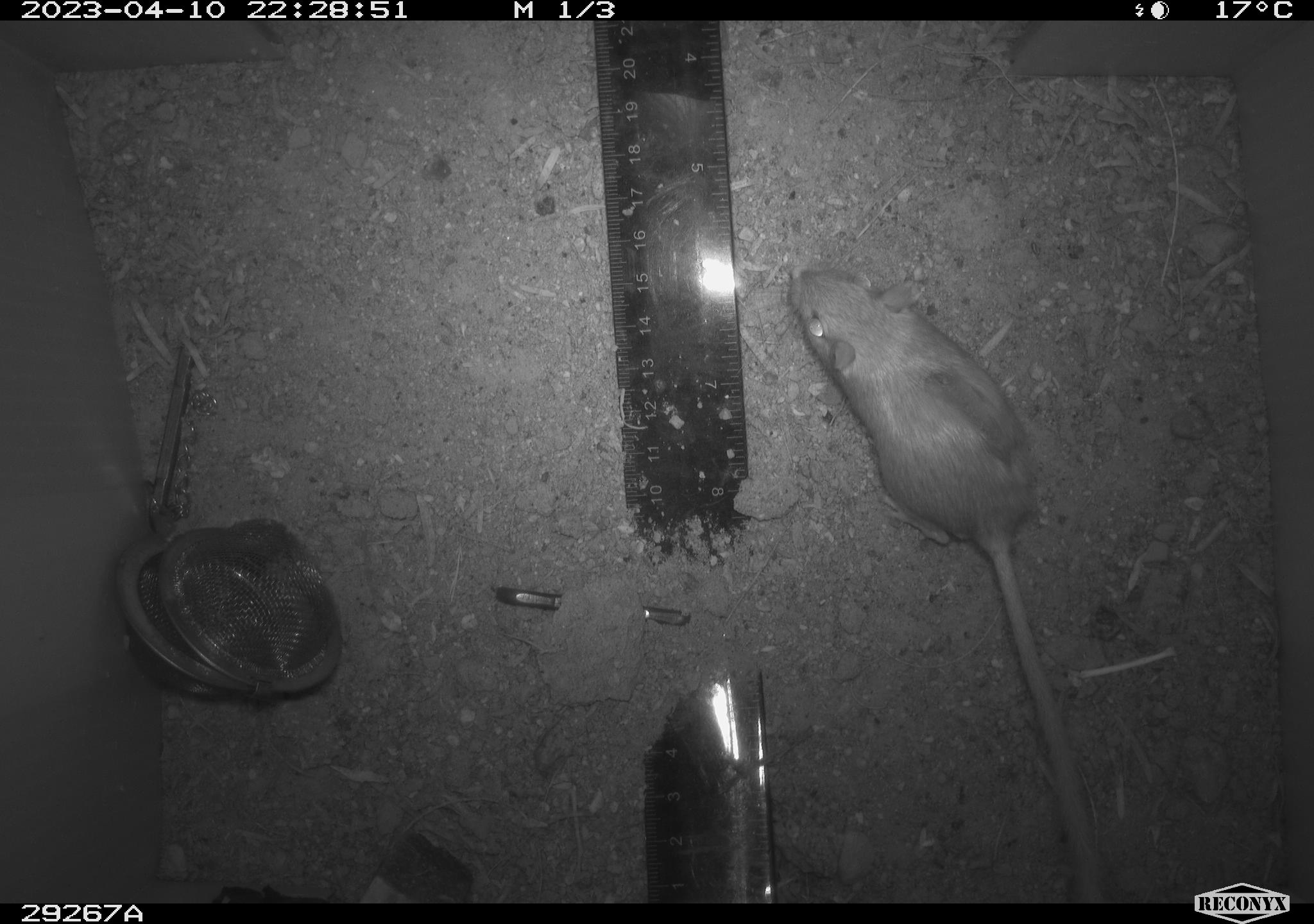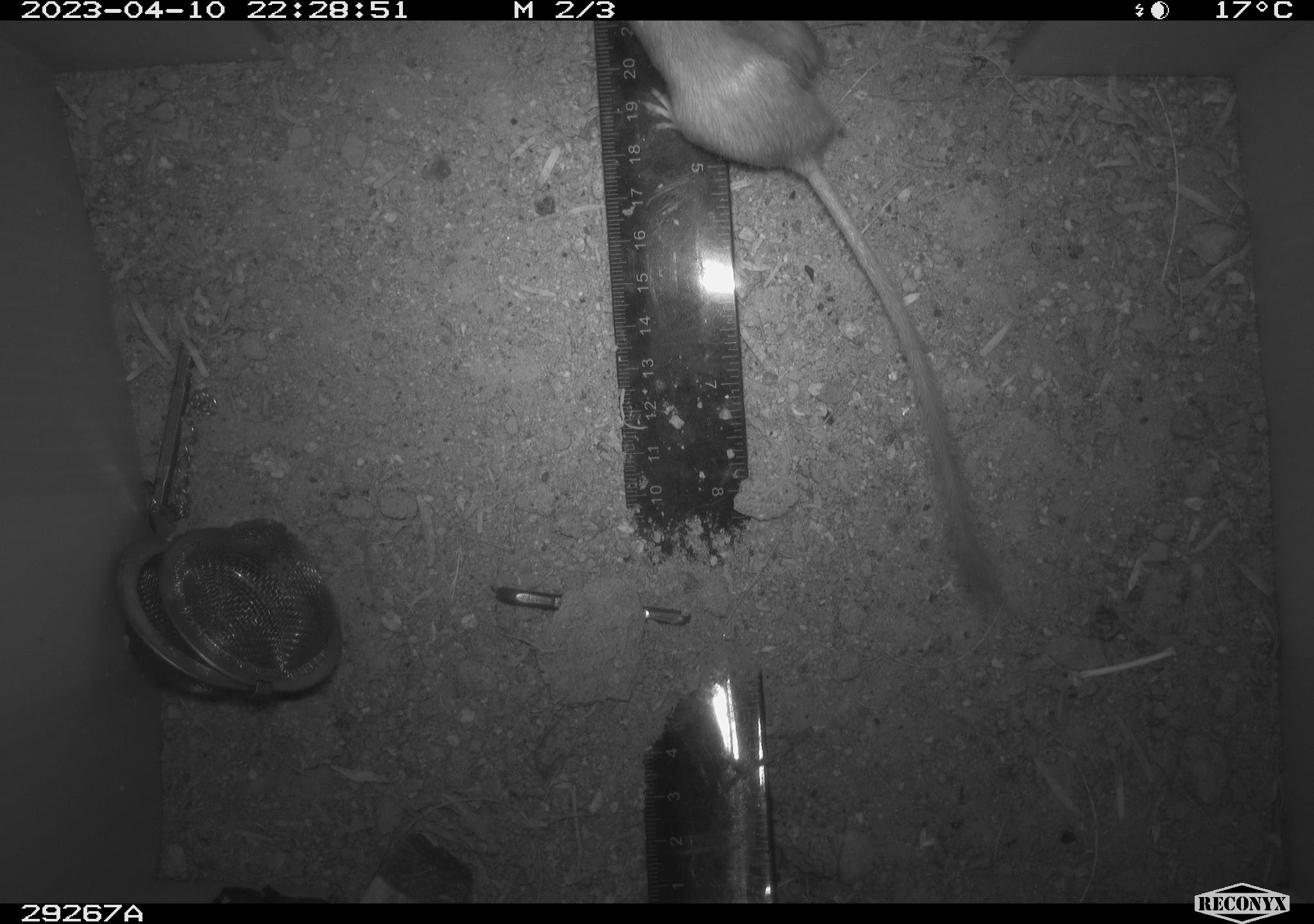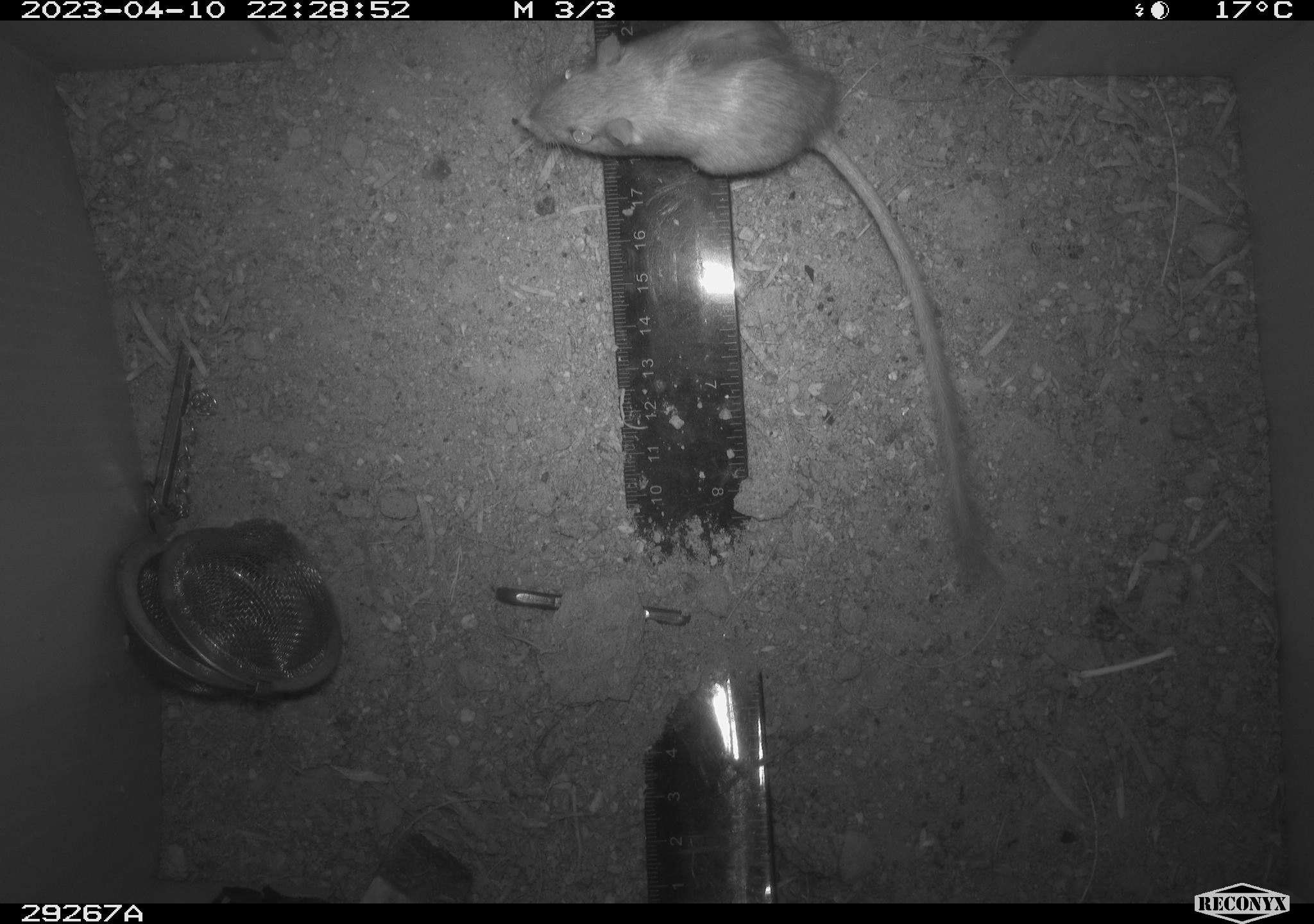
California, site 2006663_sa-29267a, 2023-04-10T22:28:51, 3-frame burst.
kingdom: Animalia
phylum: Chordata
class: Mammalia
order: Rodentia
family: Heteromyidae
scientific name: Heteromyidae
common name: kangaroo rats and pocket mice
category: heteromyidae family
Heteromyidae family (kangaroo rats and pocket mice) (Heteromyidae).